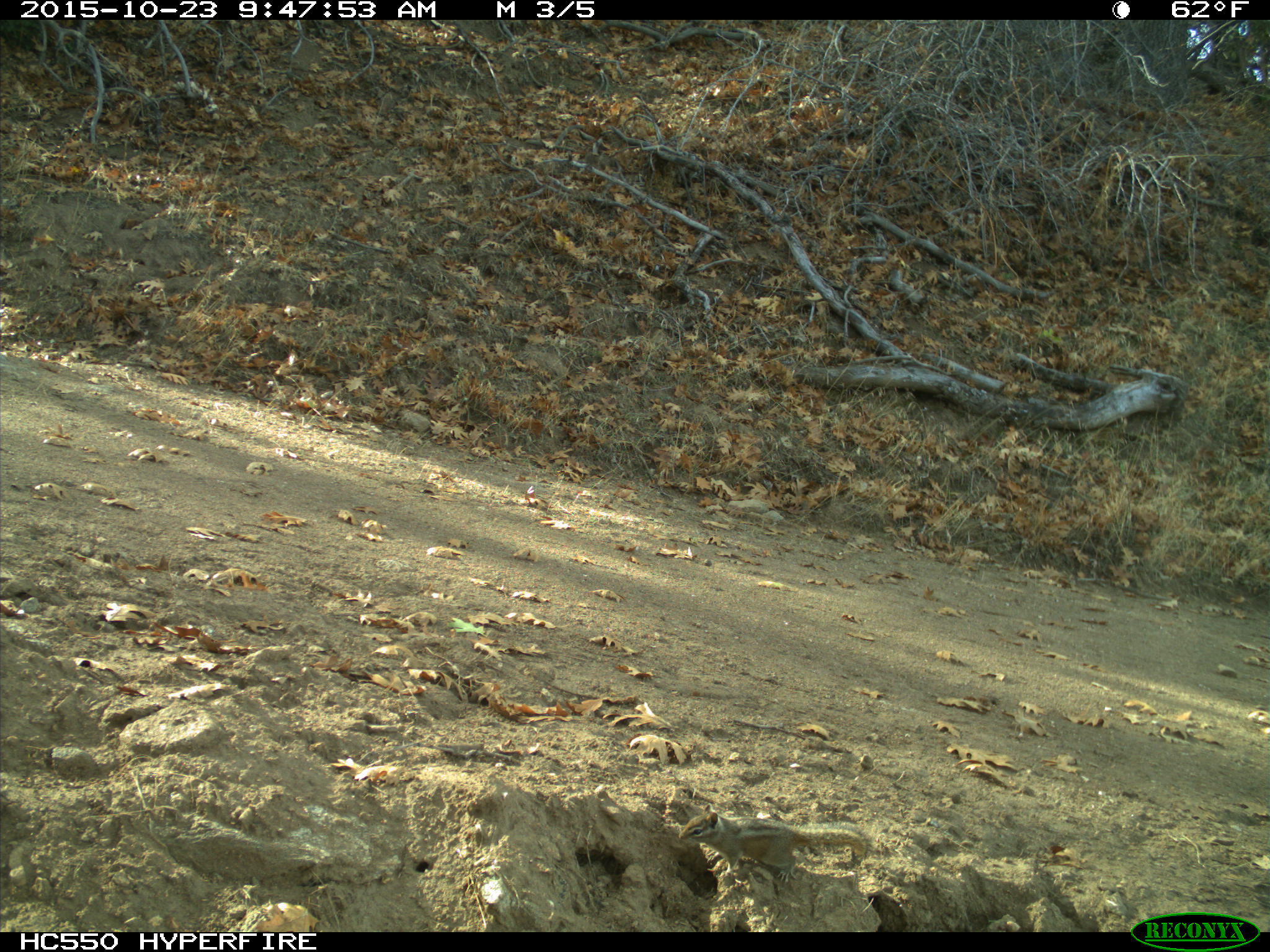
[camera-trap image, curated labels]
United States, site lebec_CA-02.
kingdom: Animalia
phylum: Chordata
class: Mammalia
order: Rodentia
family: Sciuridae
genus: Tamias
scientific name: Tamias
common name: chipmunk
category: unidentified chipmunk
Unidentified chipmunk (chipmunk) (Tamias).